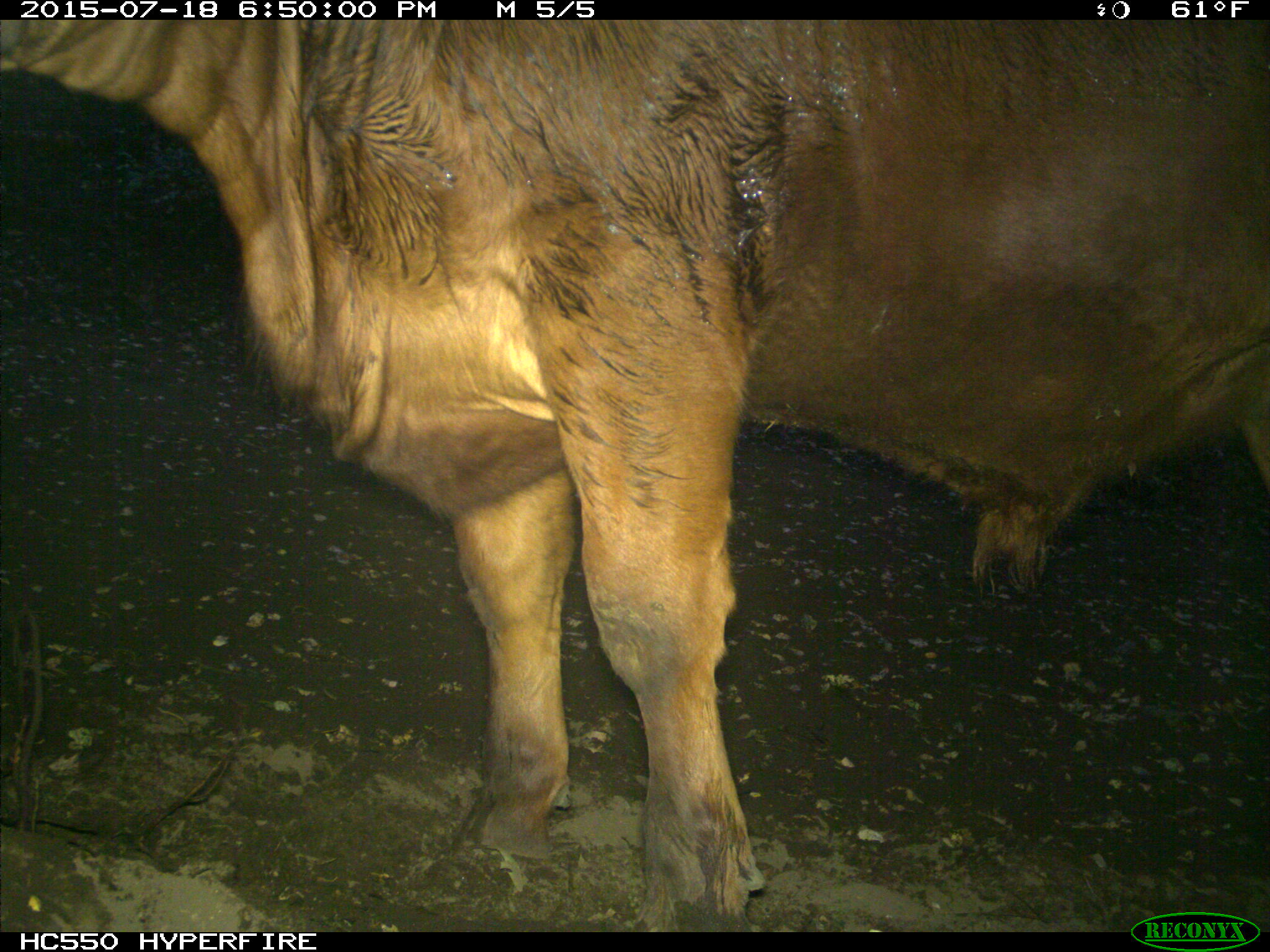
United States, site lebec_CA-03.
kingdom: Animalia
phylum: Chordata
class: Mammalia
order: Artiodactyla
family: Bovidae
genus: Bos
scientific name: Bos taurus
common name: domestic cow